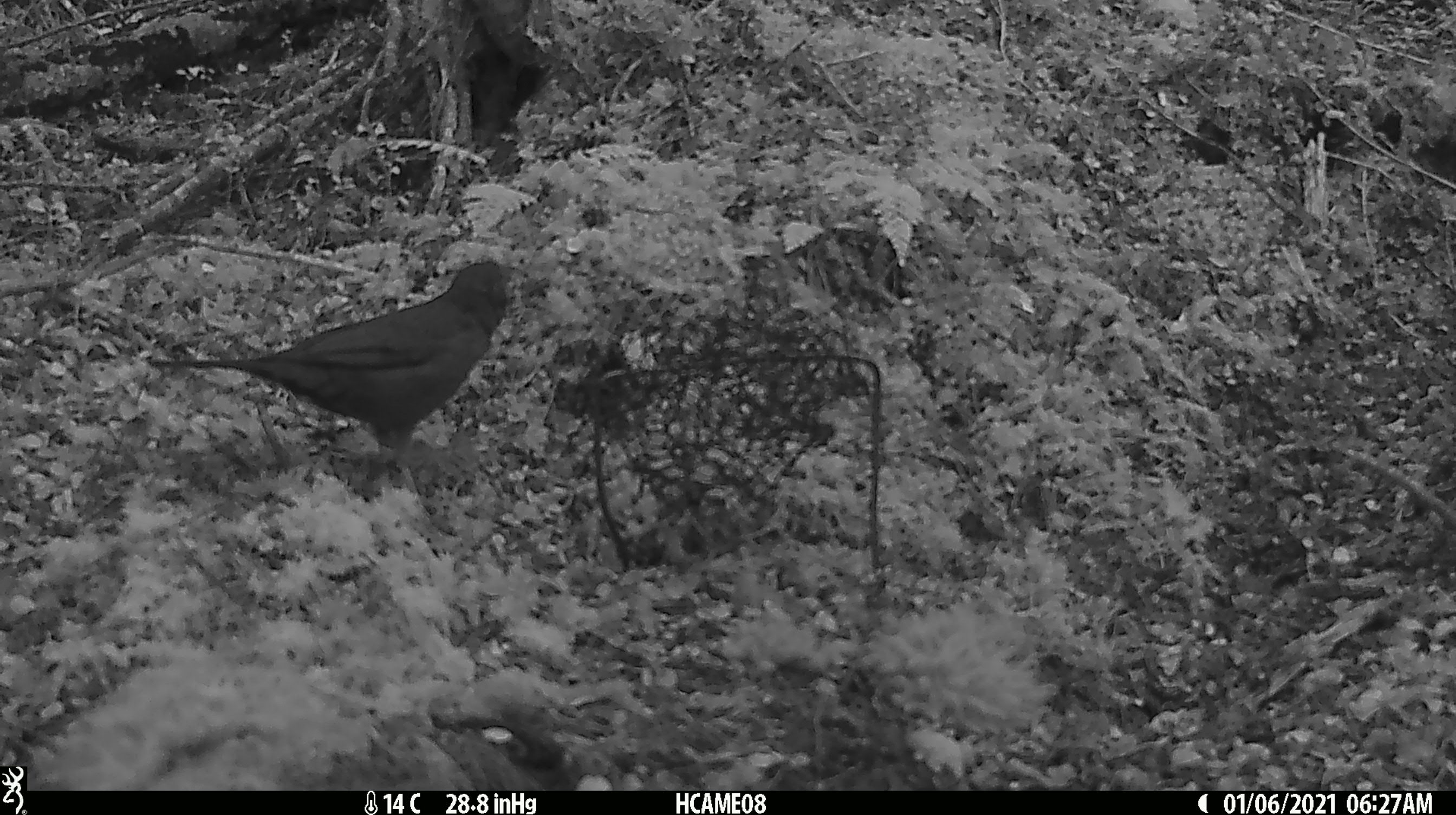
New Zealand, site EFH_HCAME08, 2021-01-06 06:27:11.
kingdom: Animalia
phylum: Chordata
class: Aves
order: Passeriformes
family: Turdidae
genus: Turdus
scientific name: Turdus merula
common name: eurasian blackbird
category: blackbird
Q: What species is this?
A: Blackbird (eurasian blackbird) (Turdus merula).